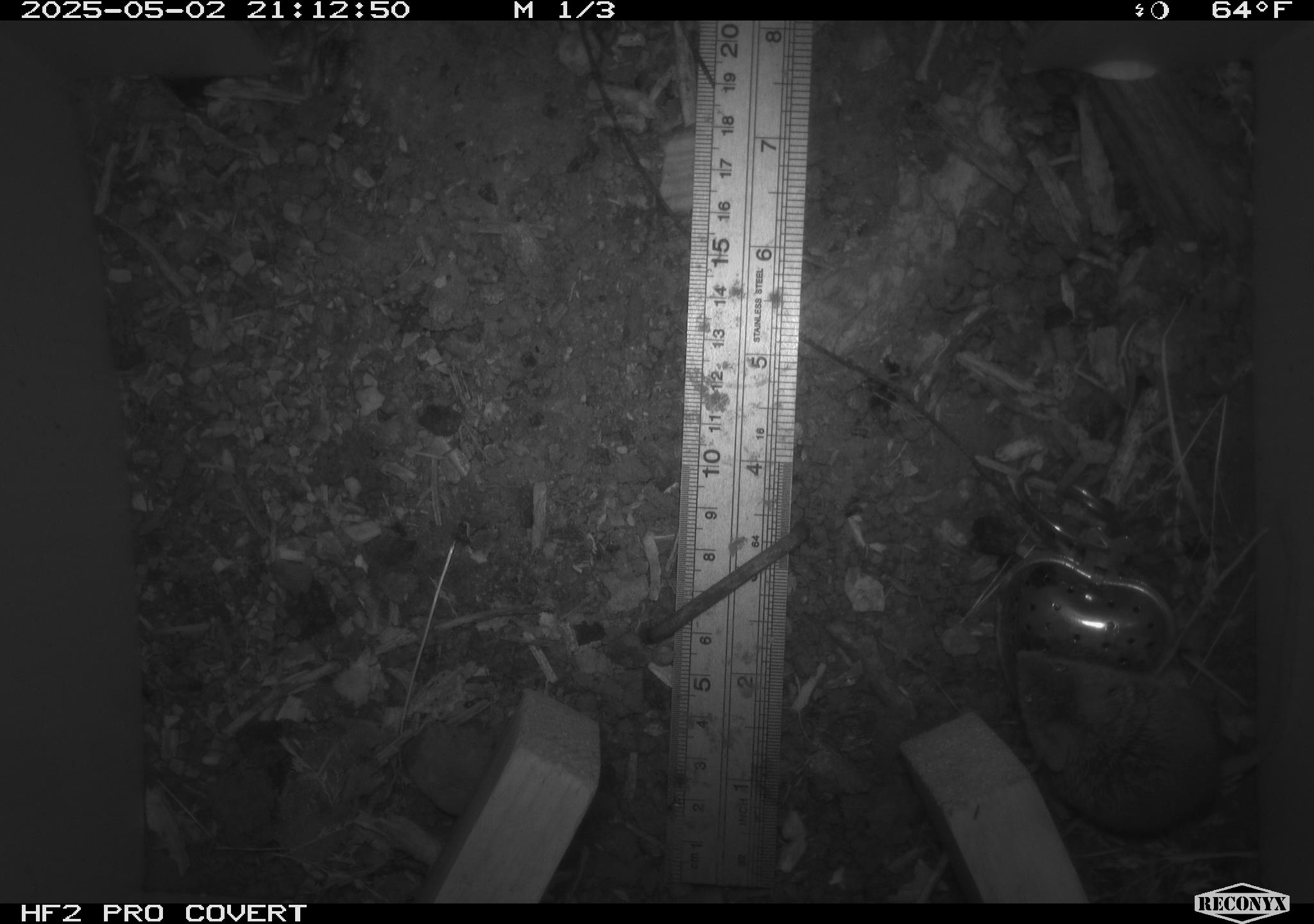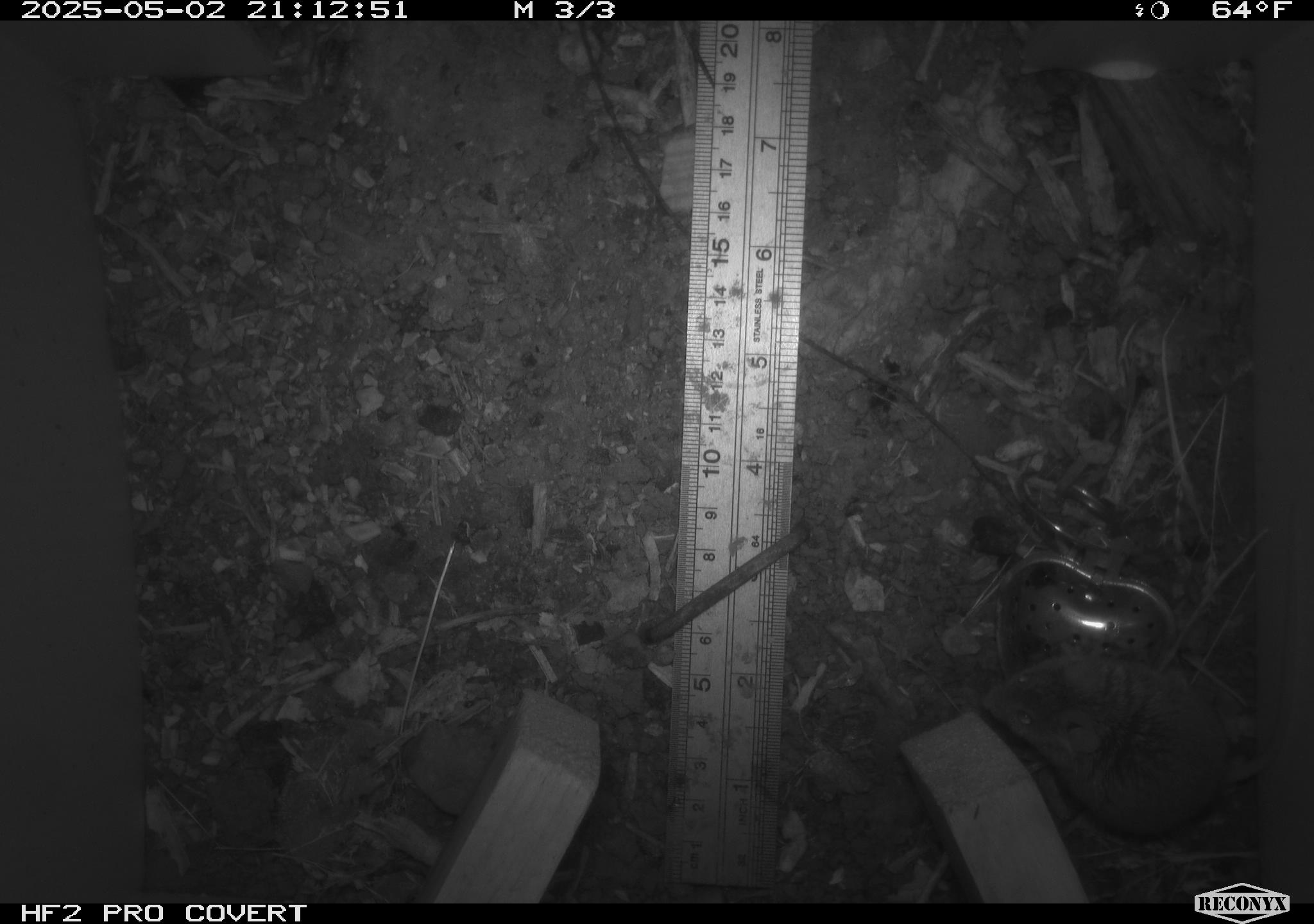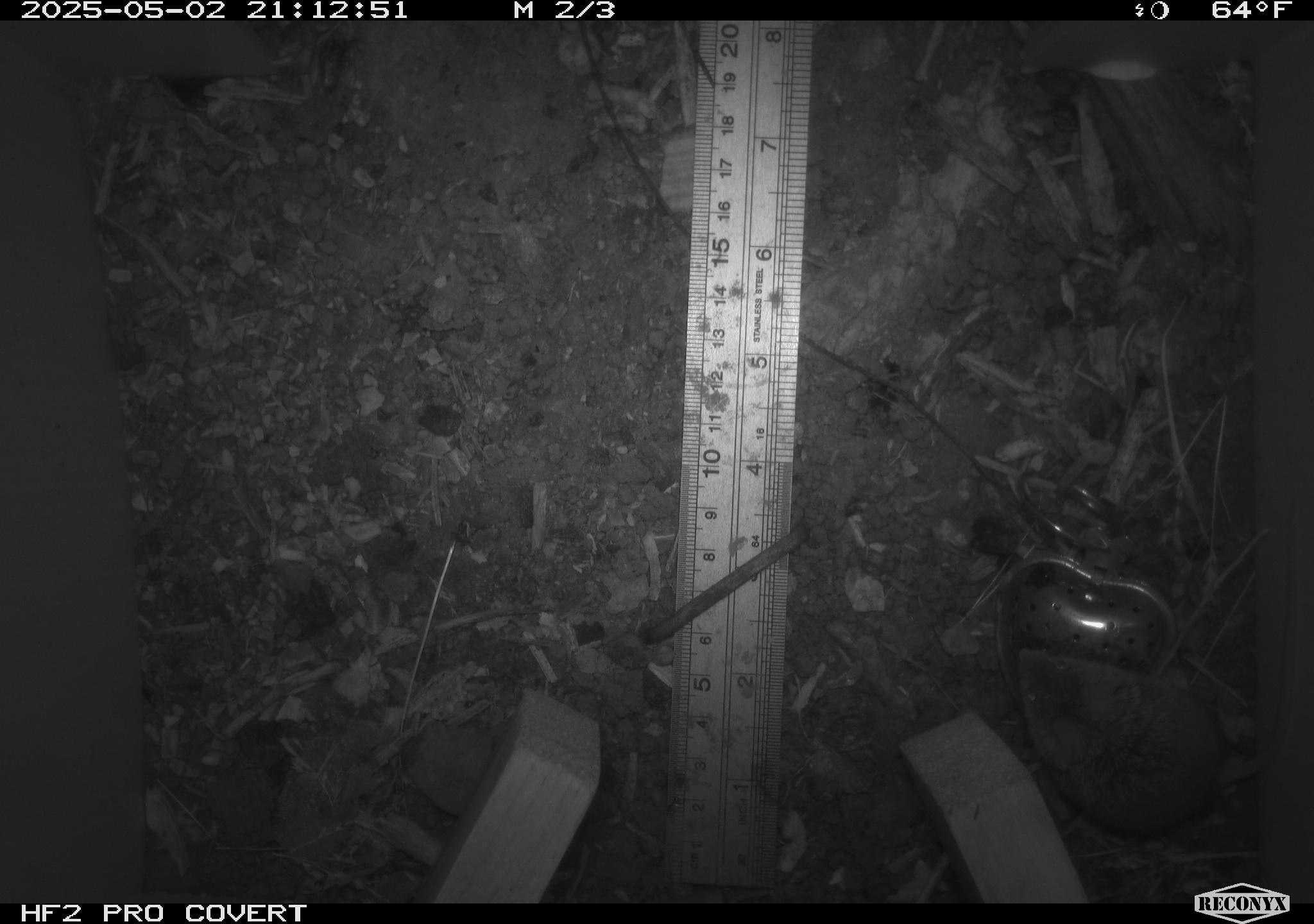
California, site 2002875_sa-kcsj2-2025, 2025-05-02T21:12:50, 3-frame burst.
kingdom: Animalia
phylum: Chordata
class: Mammalia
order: Rodentia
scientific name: Rodentia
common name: rodent